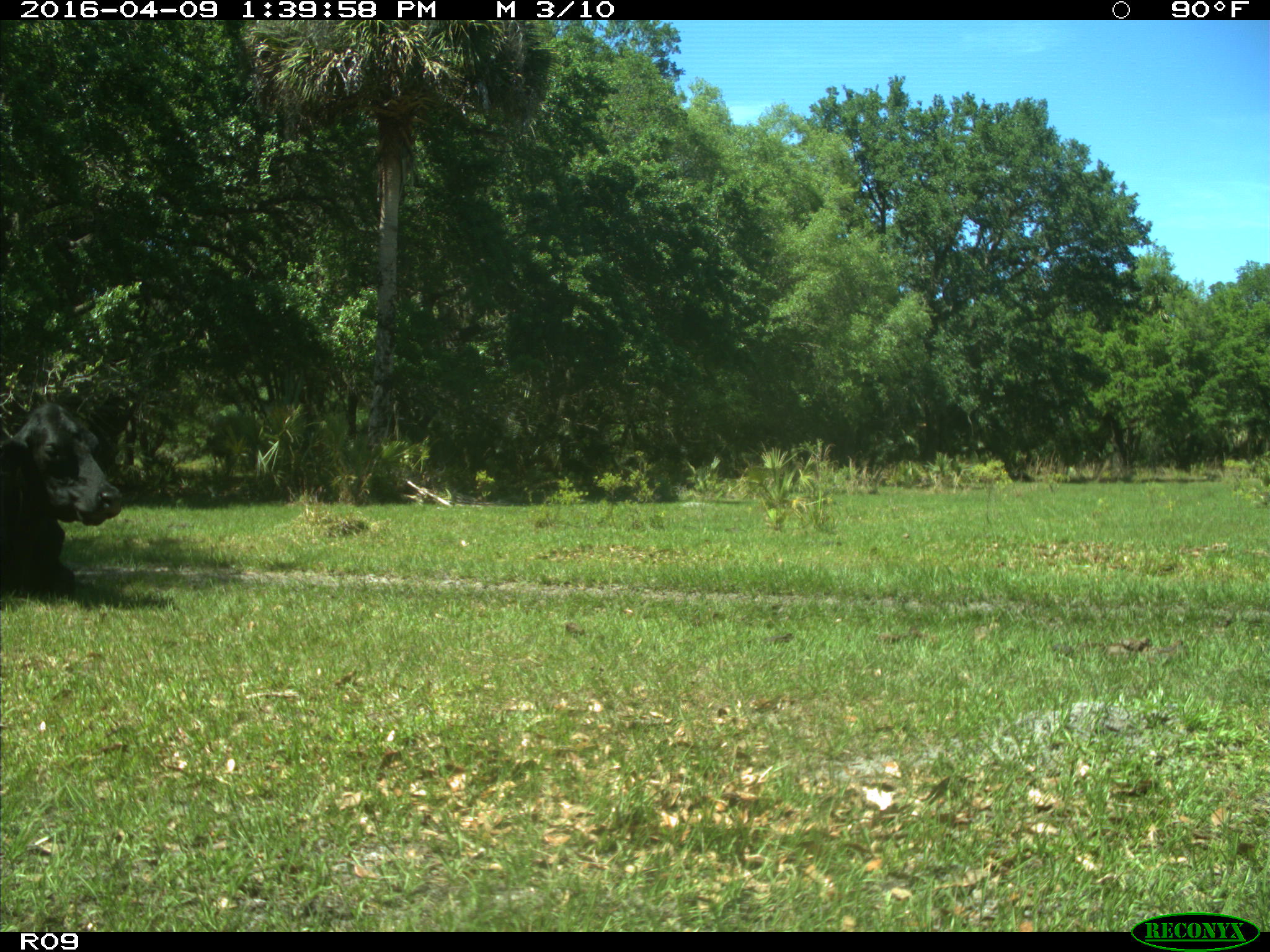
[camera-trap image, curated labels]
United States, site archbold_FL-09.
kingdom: Animalia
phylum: Chordata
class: Mammalia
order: Artiodactyla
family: Bovidae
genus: Bos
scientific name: Bos taurus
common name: domestic cow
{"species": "Bos taurus (domestic cow)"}